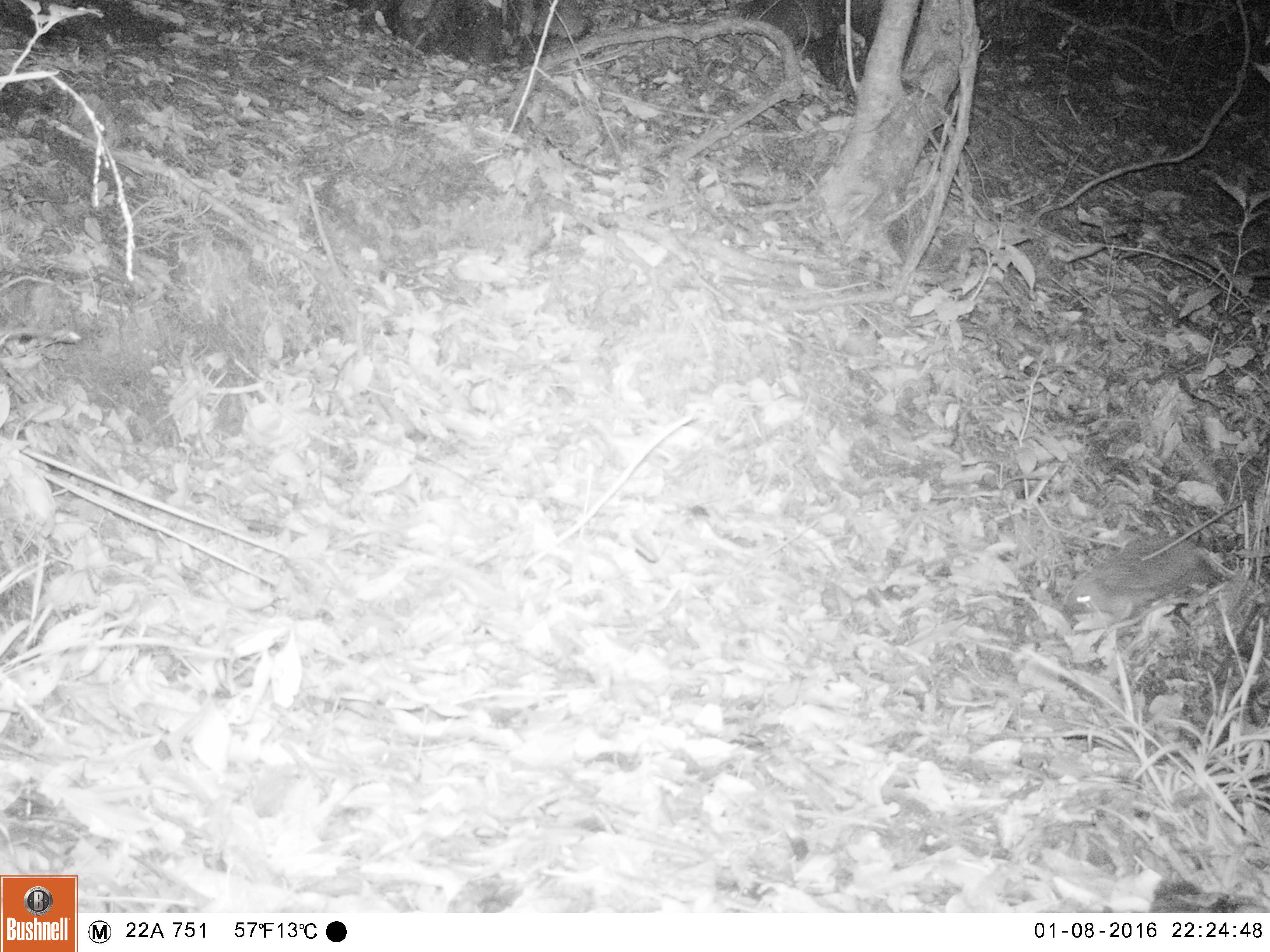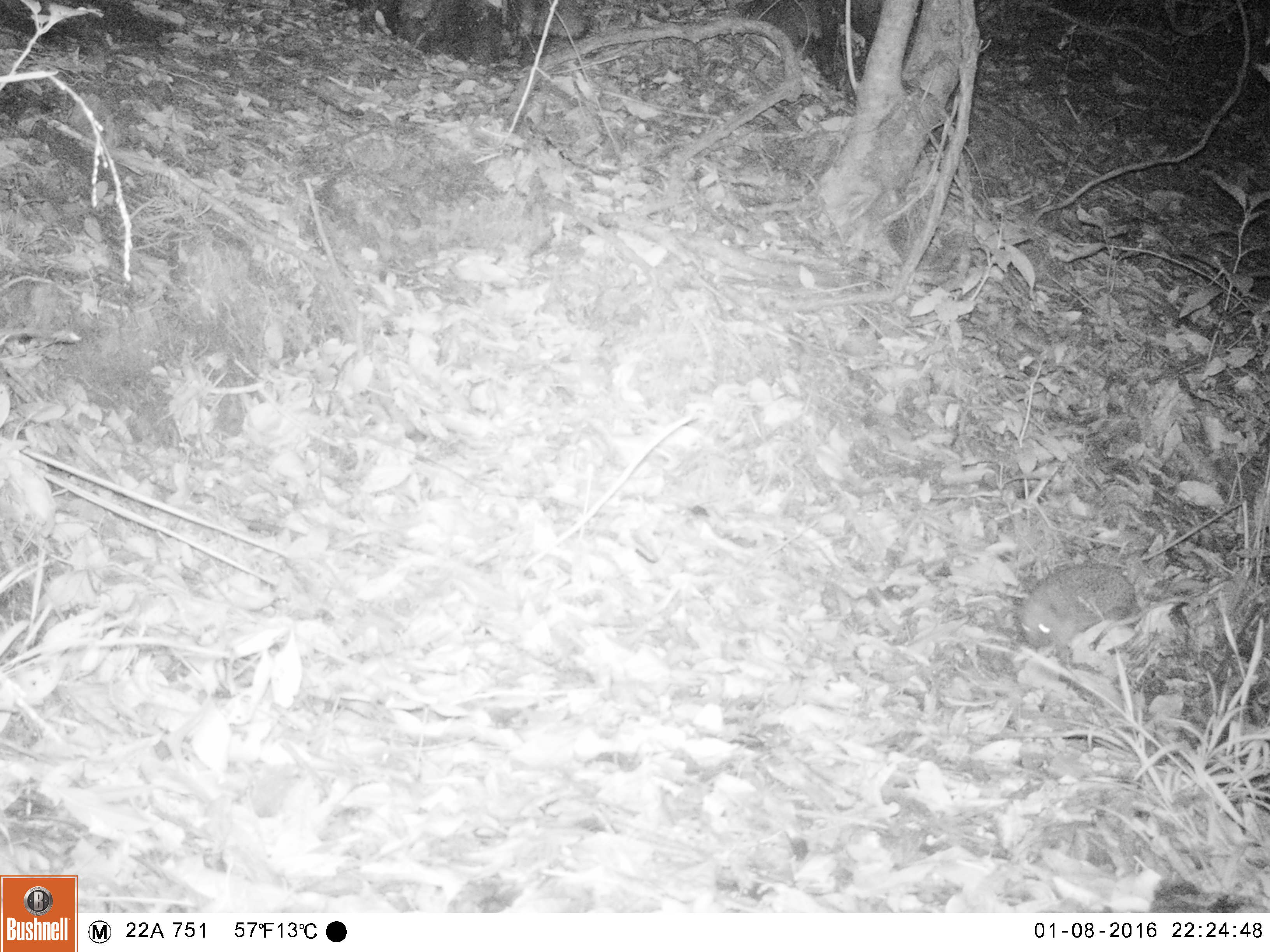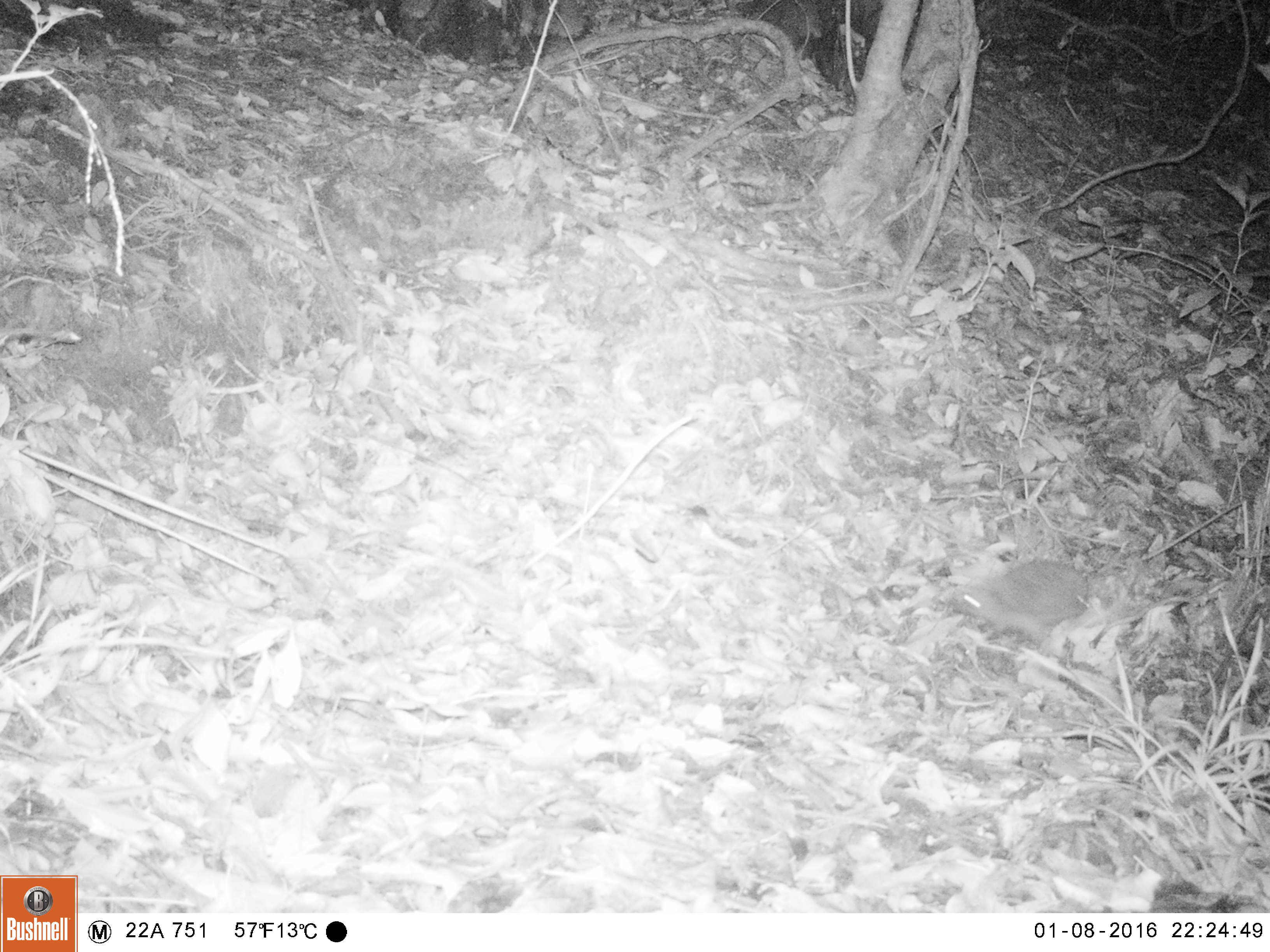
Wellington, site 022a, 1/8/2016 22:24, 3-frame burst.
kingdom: Animalia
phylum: Chordata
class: Mammalia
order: Eulipotyphla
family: Erinaceidae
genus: Erinaceus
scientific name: Erinaceus europaeus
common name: hedgehog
Hedgehog (Erinaceus europaeus).